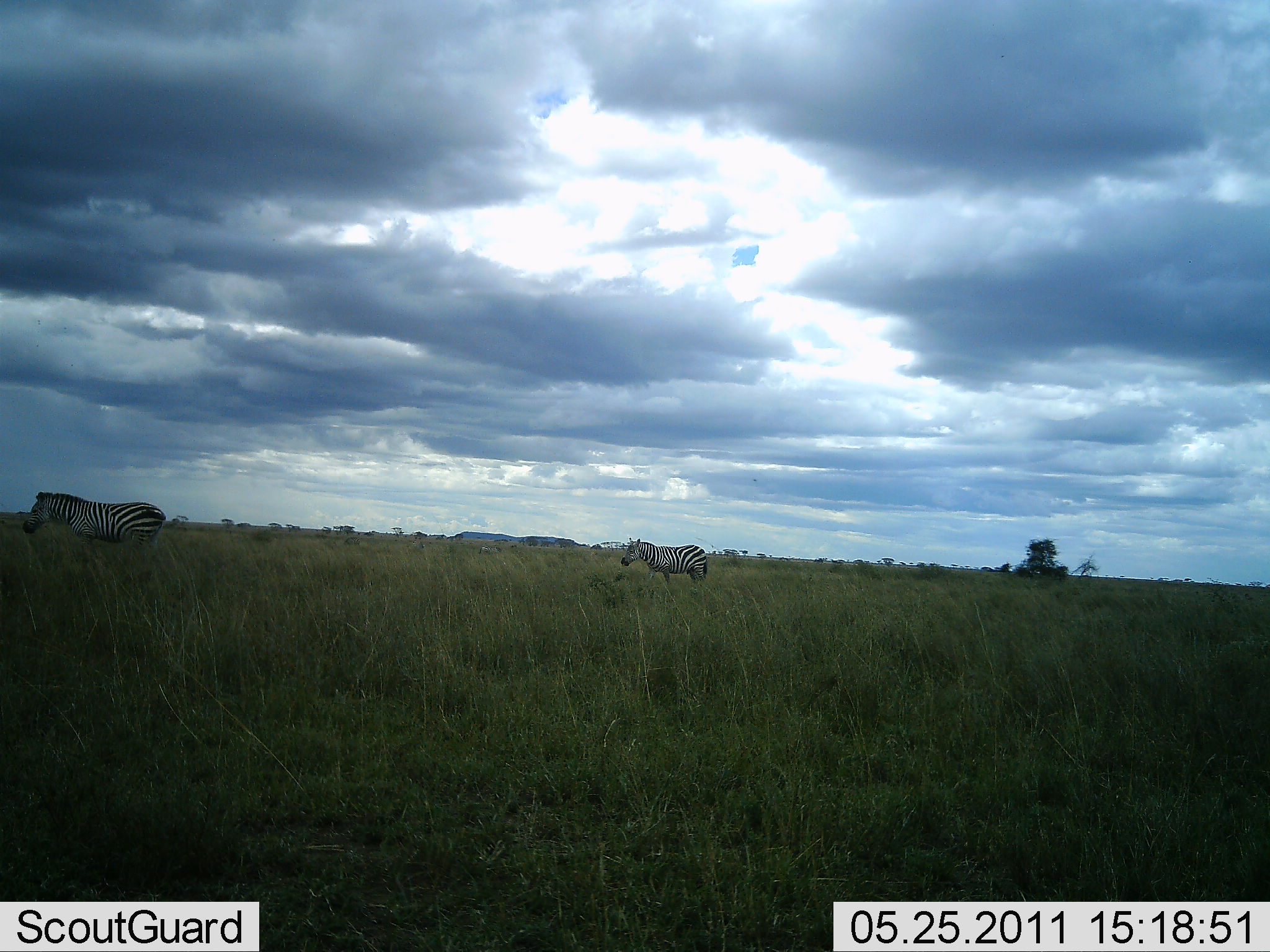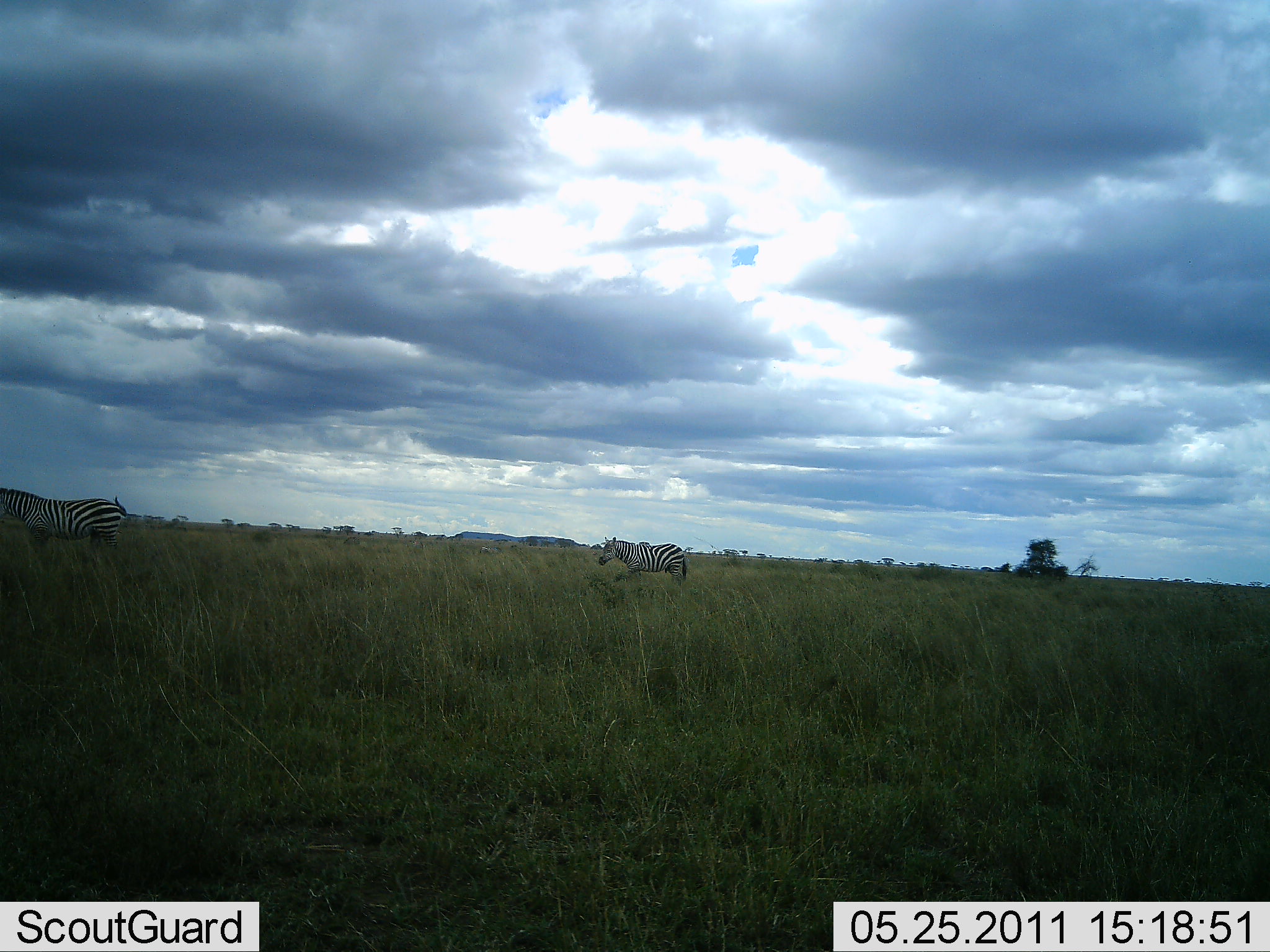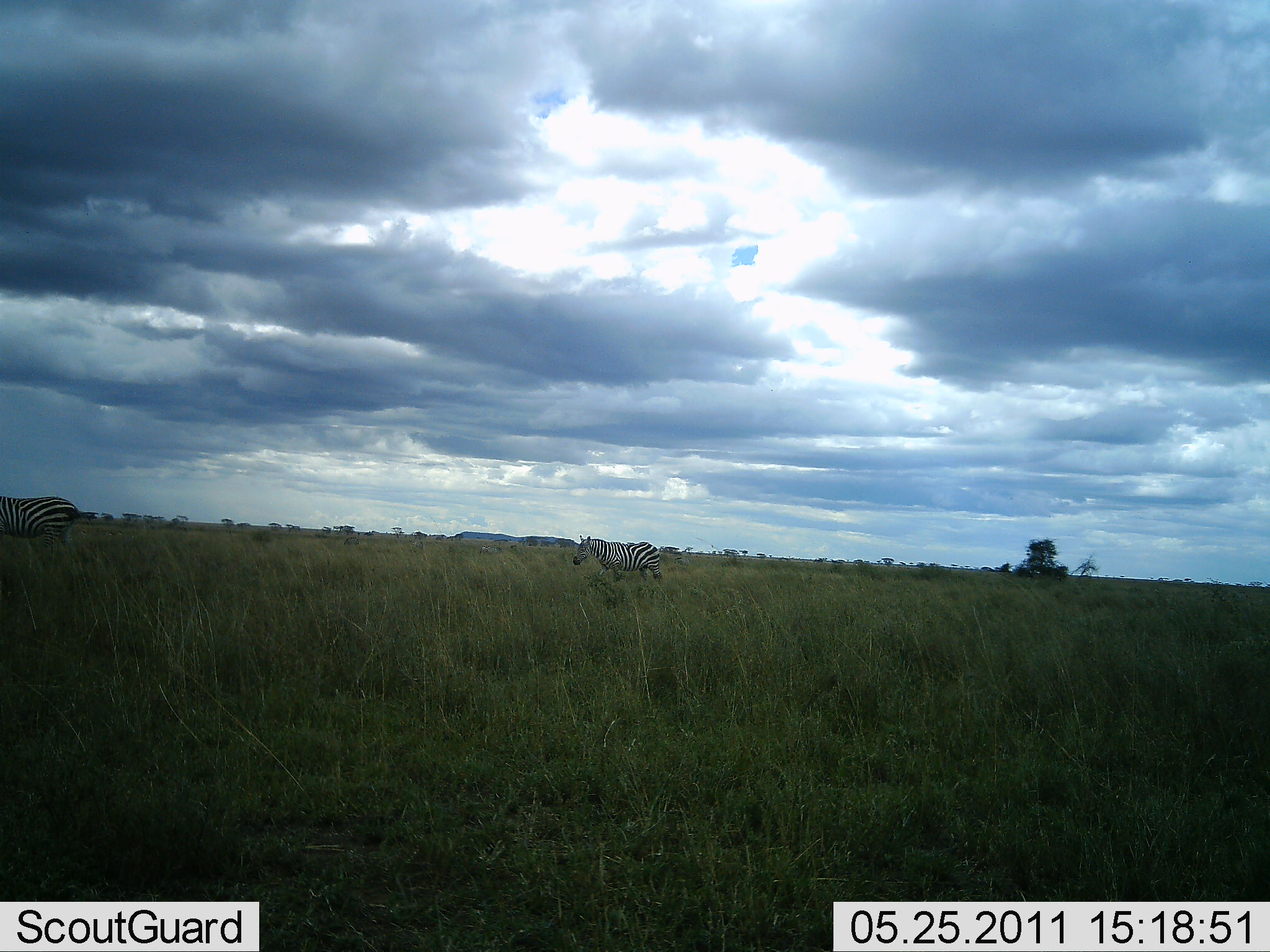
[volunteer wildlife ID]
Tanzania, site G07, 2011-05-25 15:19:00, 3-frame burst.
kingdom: Animalia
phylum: Chordata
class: Mammalia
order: Perissodactyla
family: Equidae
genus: Equus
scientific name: Equus quagga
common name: plains zebra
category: zebra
Zebra (plains zebra) (Equus quagga), count 2. Behavior (volunteer vote fractions): standing 9%, resting 0%, moving 91%, interacting 0%. Young present (vote fraction): 0%. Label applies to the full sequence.